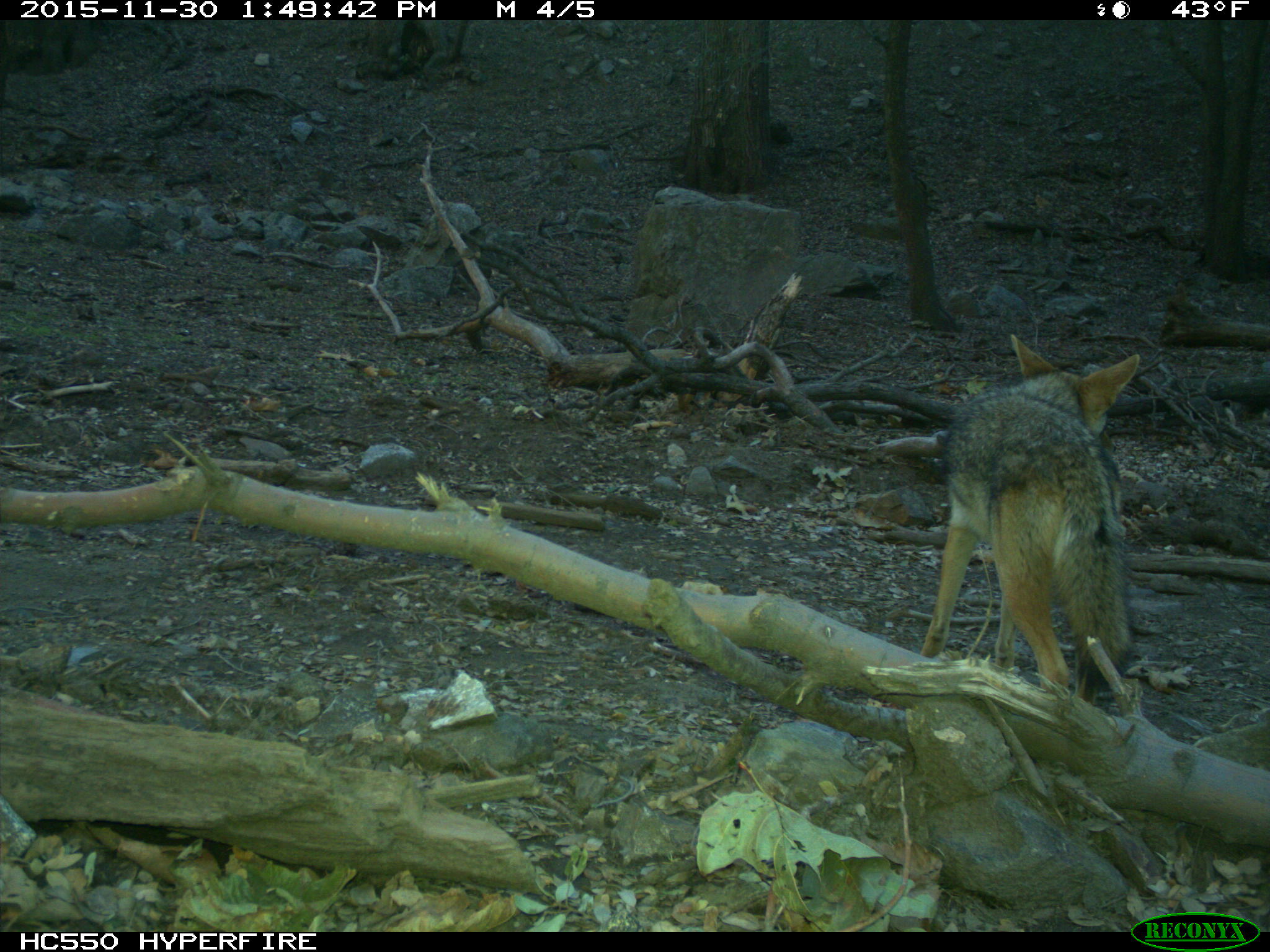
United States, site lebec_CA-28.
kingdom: Animalia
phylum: Chordata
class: Mammalia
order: Carnivora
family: Canidae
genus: Canis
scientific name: Canis latrans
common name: coyote